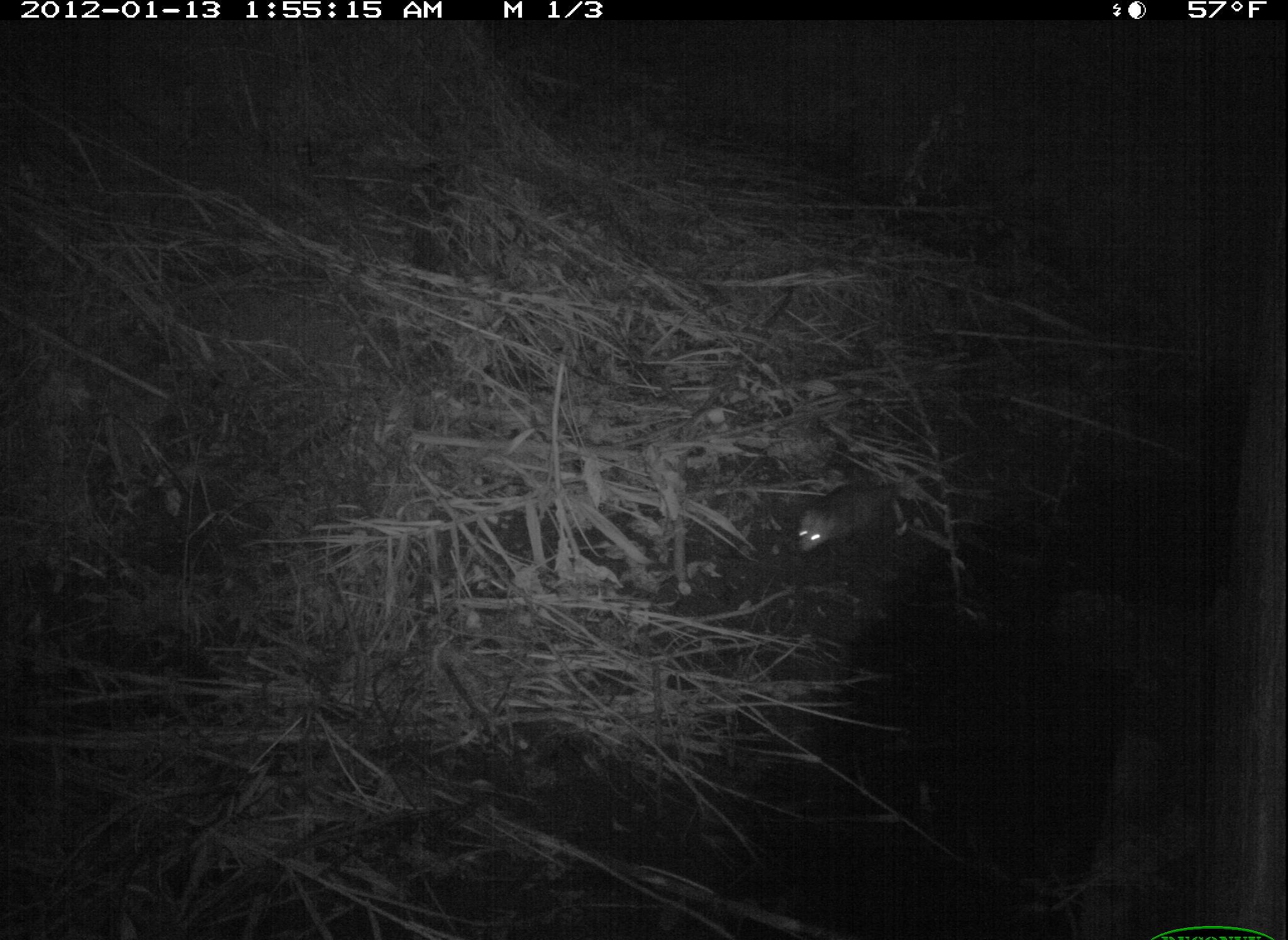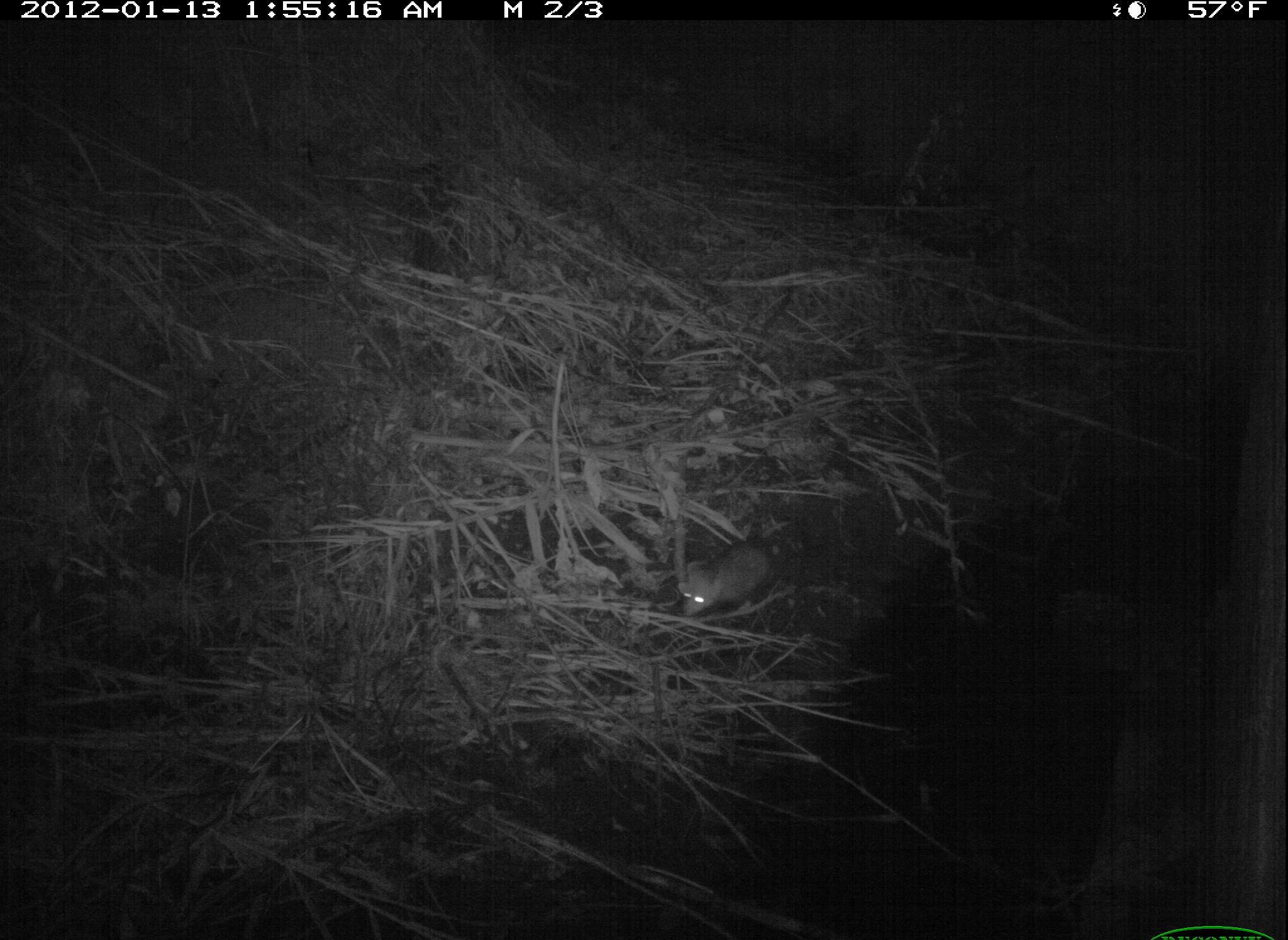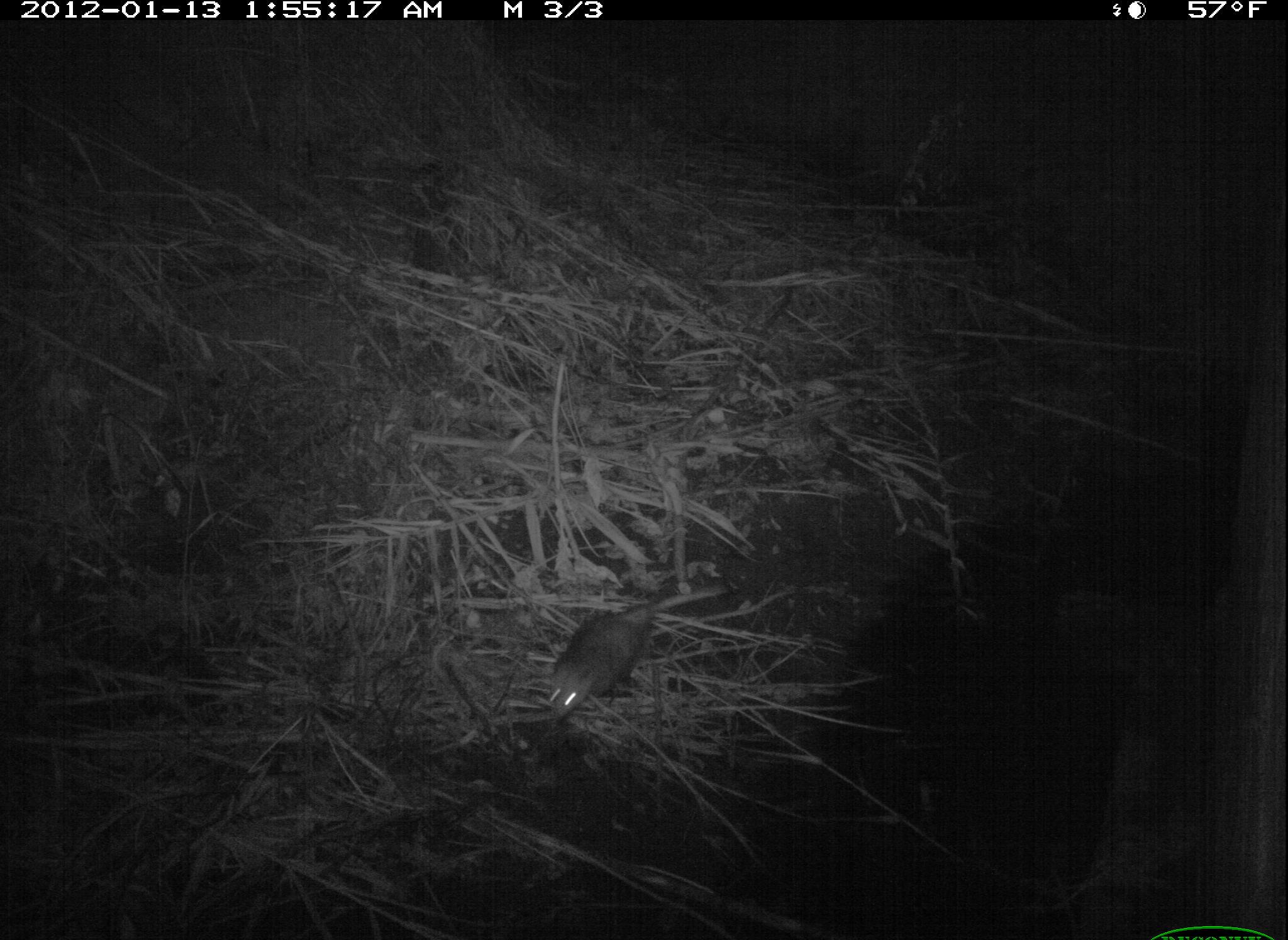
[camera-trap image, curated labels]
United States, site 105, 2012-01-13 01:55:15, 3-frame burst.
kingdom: Animalia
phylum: Chordata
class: Mammalia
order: Didelphimorphia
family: Didelphidae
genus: Didelphis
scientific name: Didelphis virginiana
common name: virginia opossum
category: opossum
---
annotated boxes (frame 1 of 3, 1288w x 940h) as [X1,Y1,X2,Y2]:
opossum: [794,457,961,557]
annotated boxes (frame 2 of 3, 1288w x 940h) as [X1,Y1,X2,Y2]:
opossum: [660,536,816,636]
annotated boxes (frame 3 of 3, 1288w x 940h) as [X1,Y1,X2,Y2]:
opossum: [541,583,723,725]